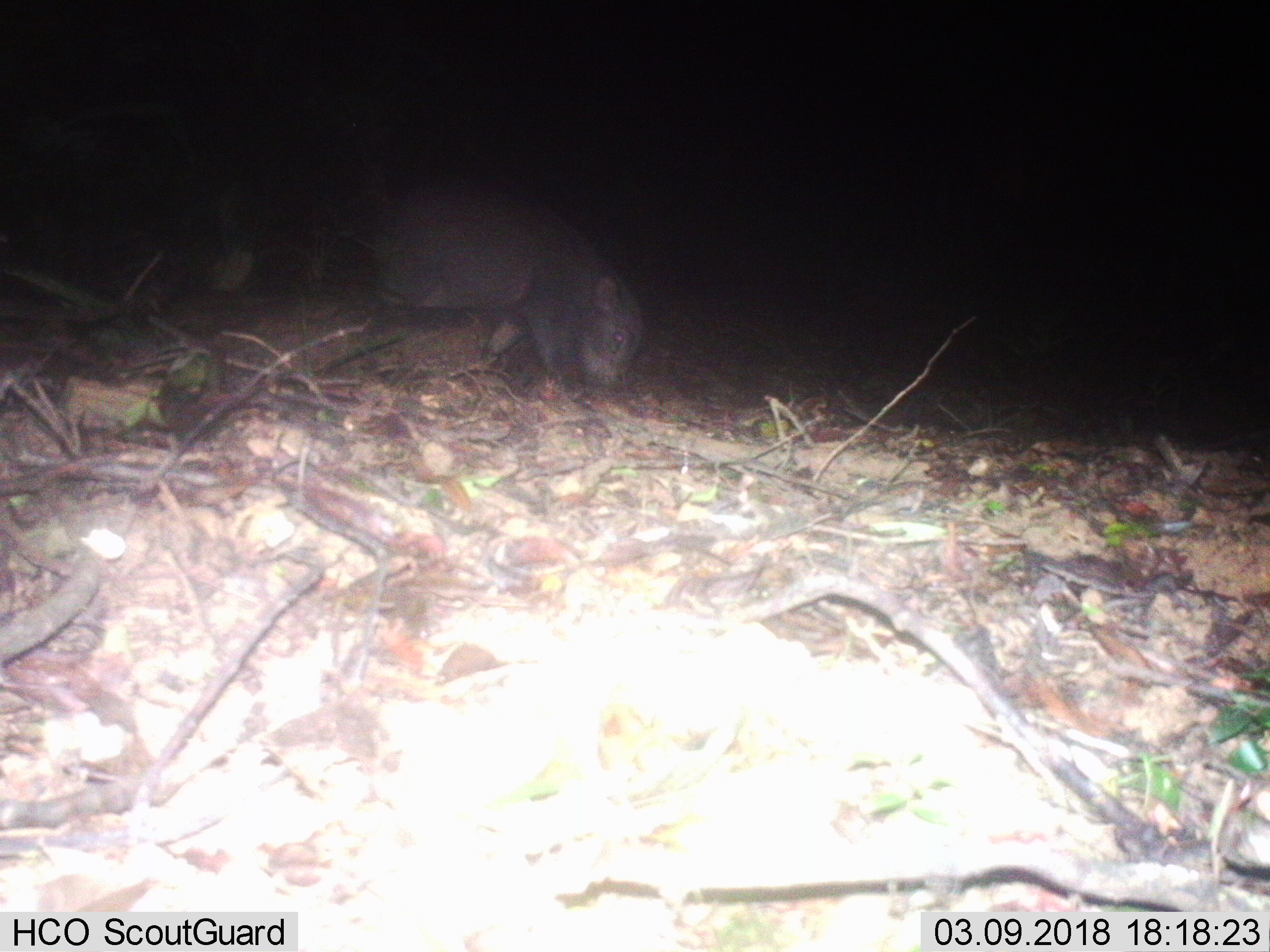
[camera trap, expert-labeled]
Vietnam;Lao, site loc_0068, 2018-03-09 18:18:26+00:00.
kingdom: Animalia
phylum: Chordata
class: Mammalia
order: Artiodactyla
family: Suidae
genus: Sus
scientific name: Sus scrofa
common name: eurasian wild pig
Eurasian wild pig (Sus scrofa). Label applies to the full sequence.